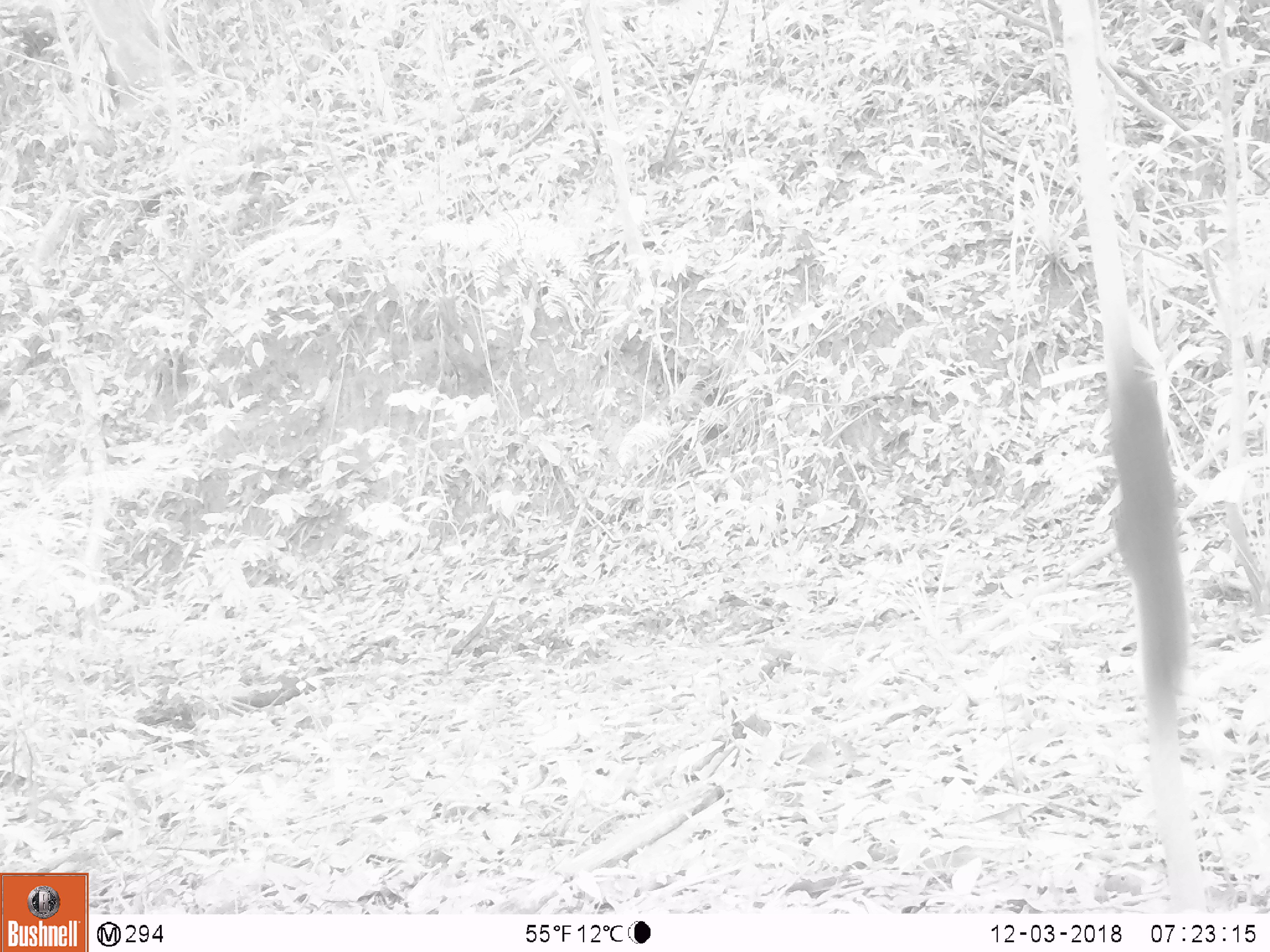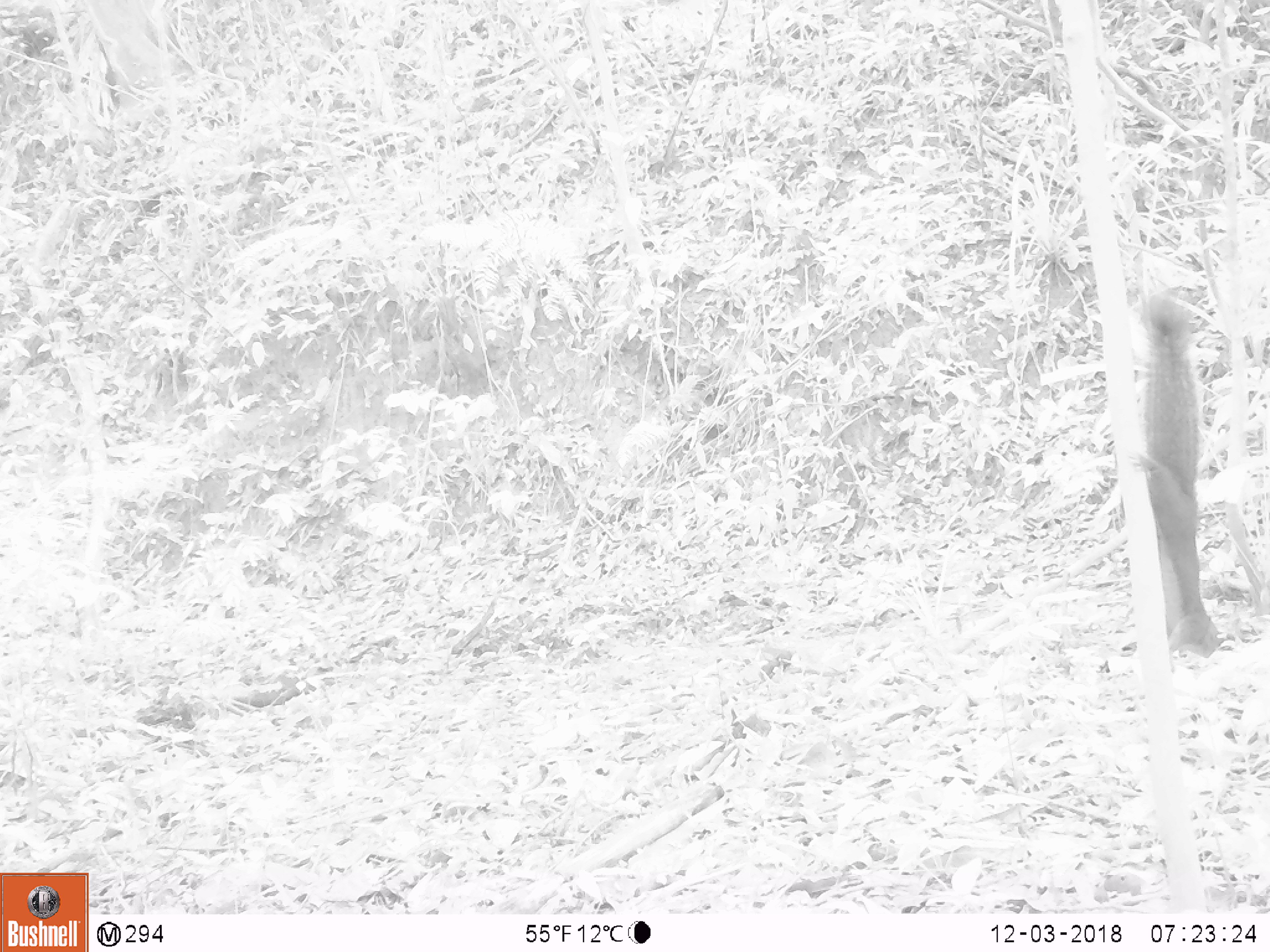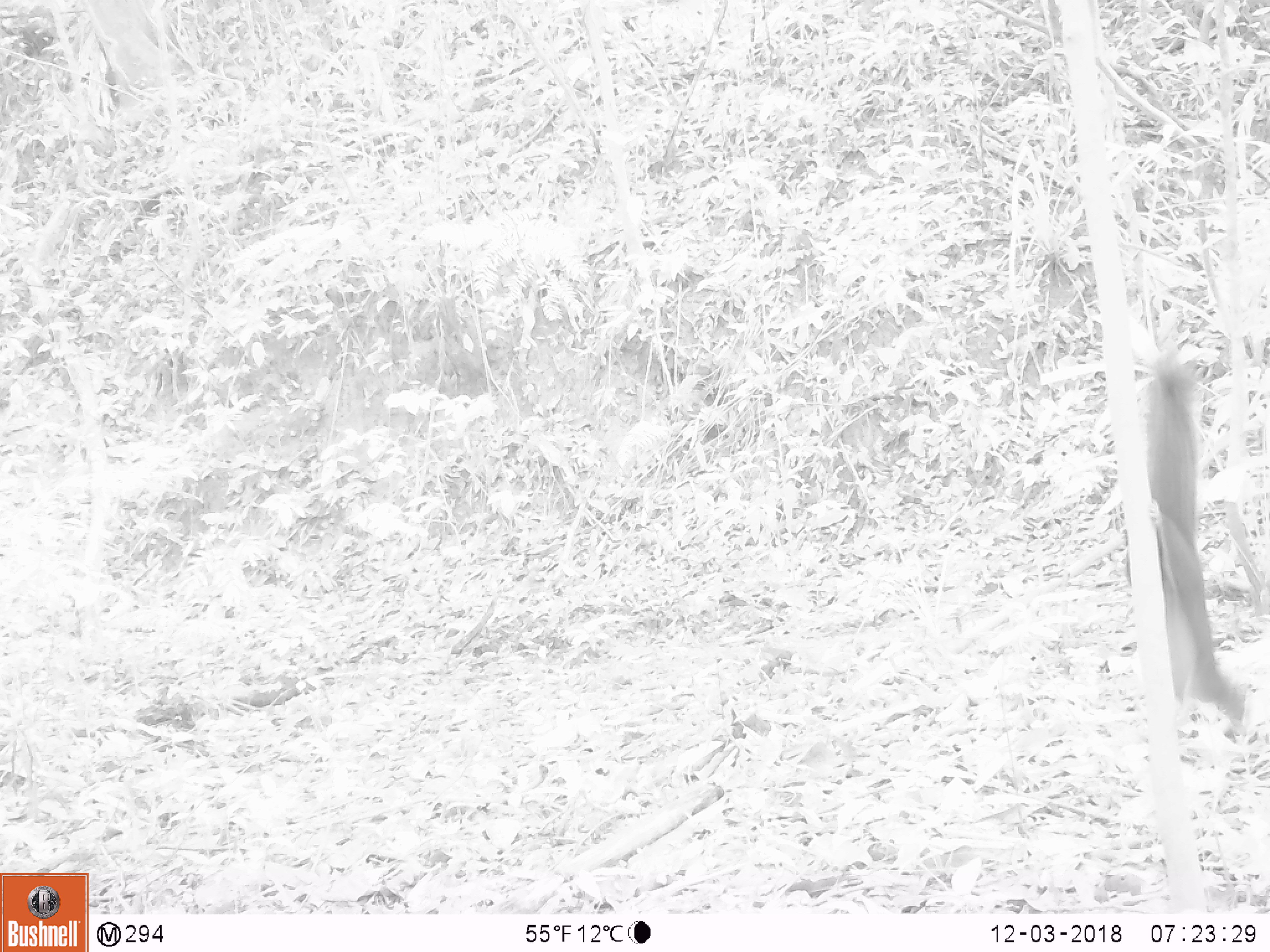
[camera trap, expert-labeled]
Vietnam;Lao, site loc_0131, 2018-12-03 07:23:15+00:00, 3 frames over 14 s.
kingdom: Animalia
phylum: Chordata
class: Mammalia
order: Rodentia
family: Sciuridae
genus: Callosciurus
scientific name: Callosciurus erythraeus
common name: pallas's squirrel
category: pallass squirrel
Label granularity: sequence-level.